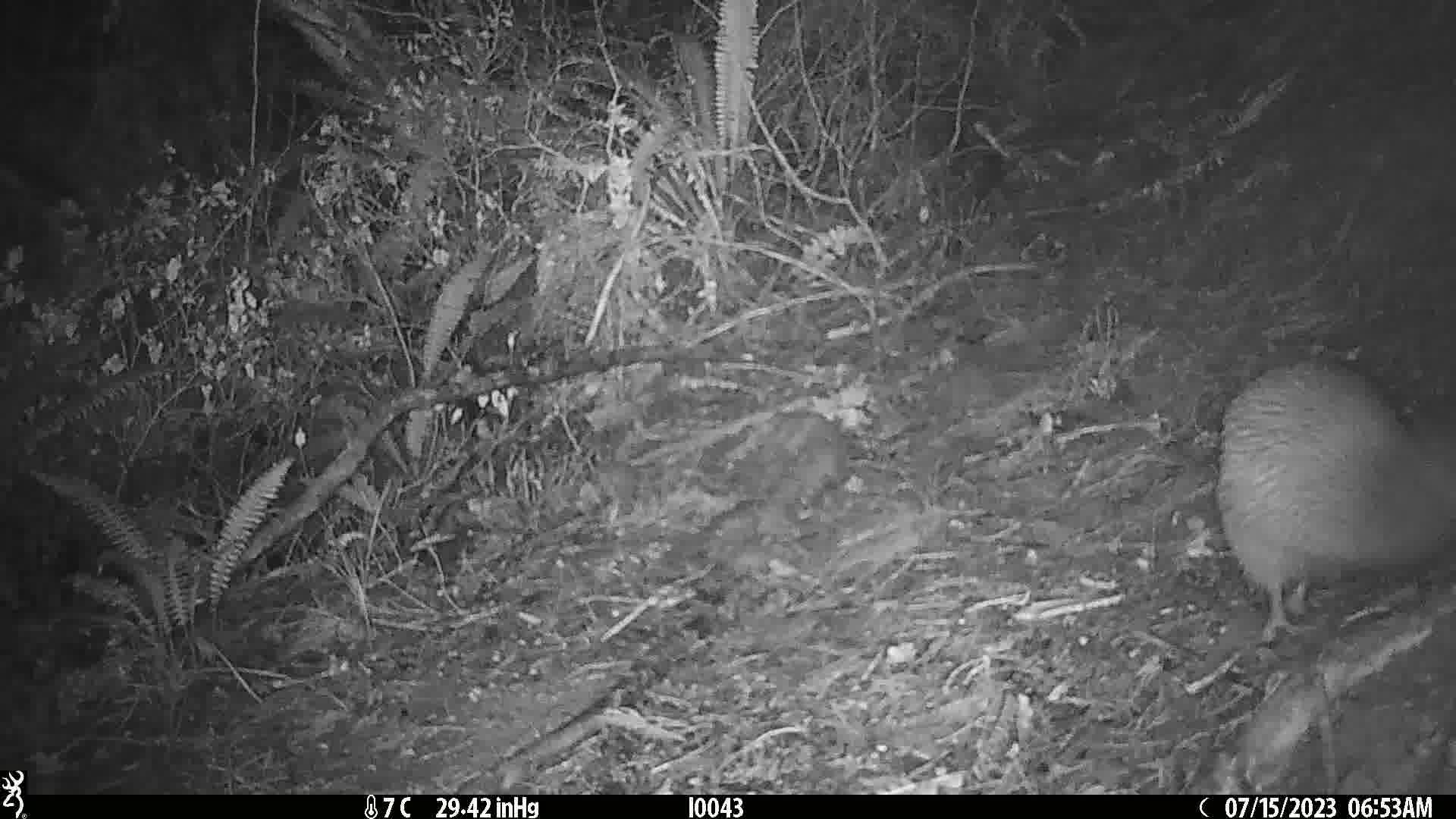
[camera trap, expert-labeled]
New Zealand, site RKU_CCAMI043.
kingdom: Animalia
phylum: Chordata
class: Aves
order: Apterygiformes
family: Apterygidae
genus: Apteryx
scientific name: Apteryx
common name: kiwi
Kiwi (Apteryx).